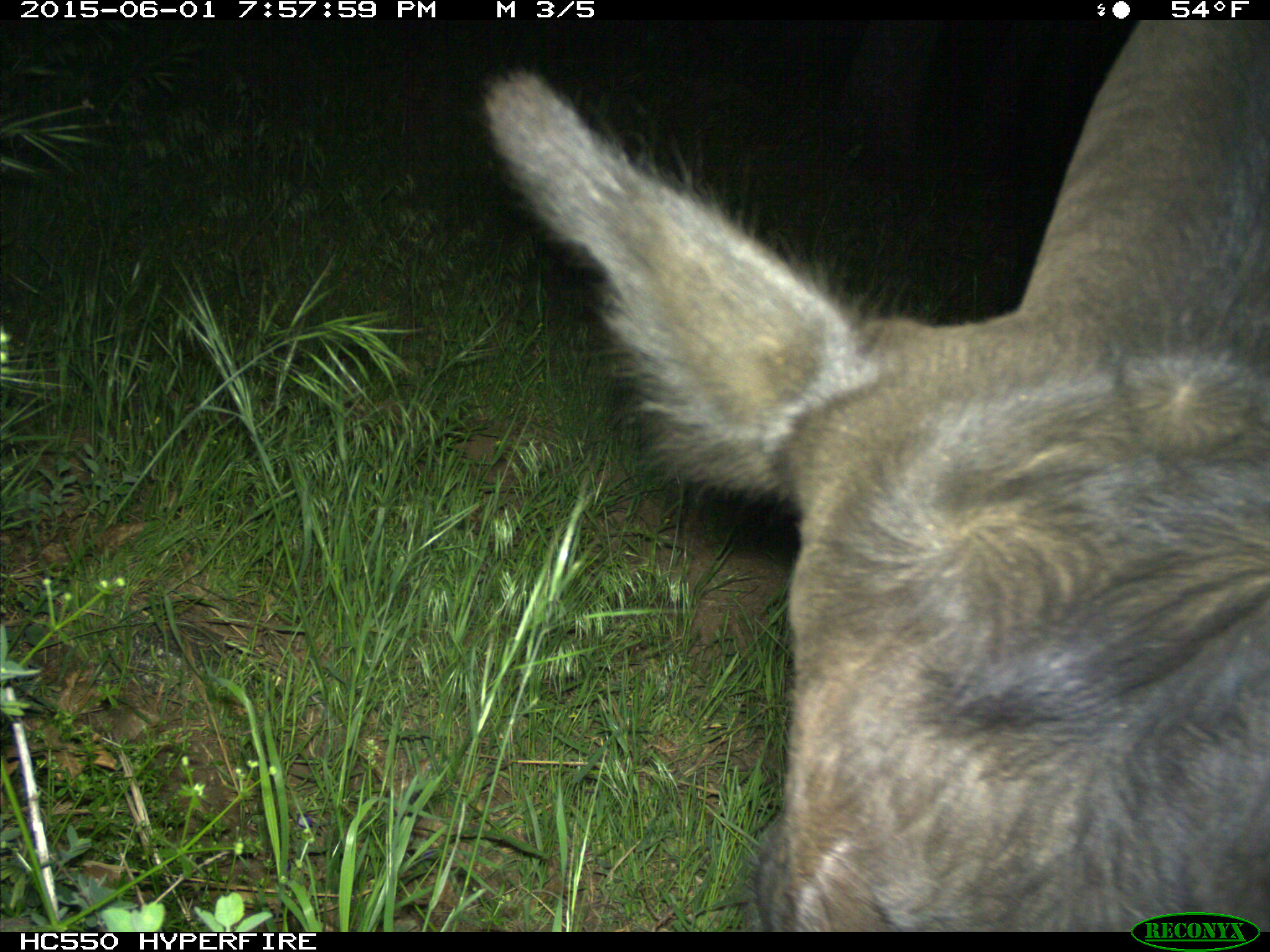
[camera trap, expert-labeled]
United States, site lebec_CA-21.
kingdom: Animalia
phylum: Chordata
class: Mammalia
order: Artiodactyla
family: Bovidae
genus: Bos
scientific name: Bos taurus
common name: domestic cow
Bos taurus (domestic cow).